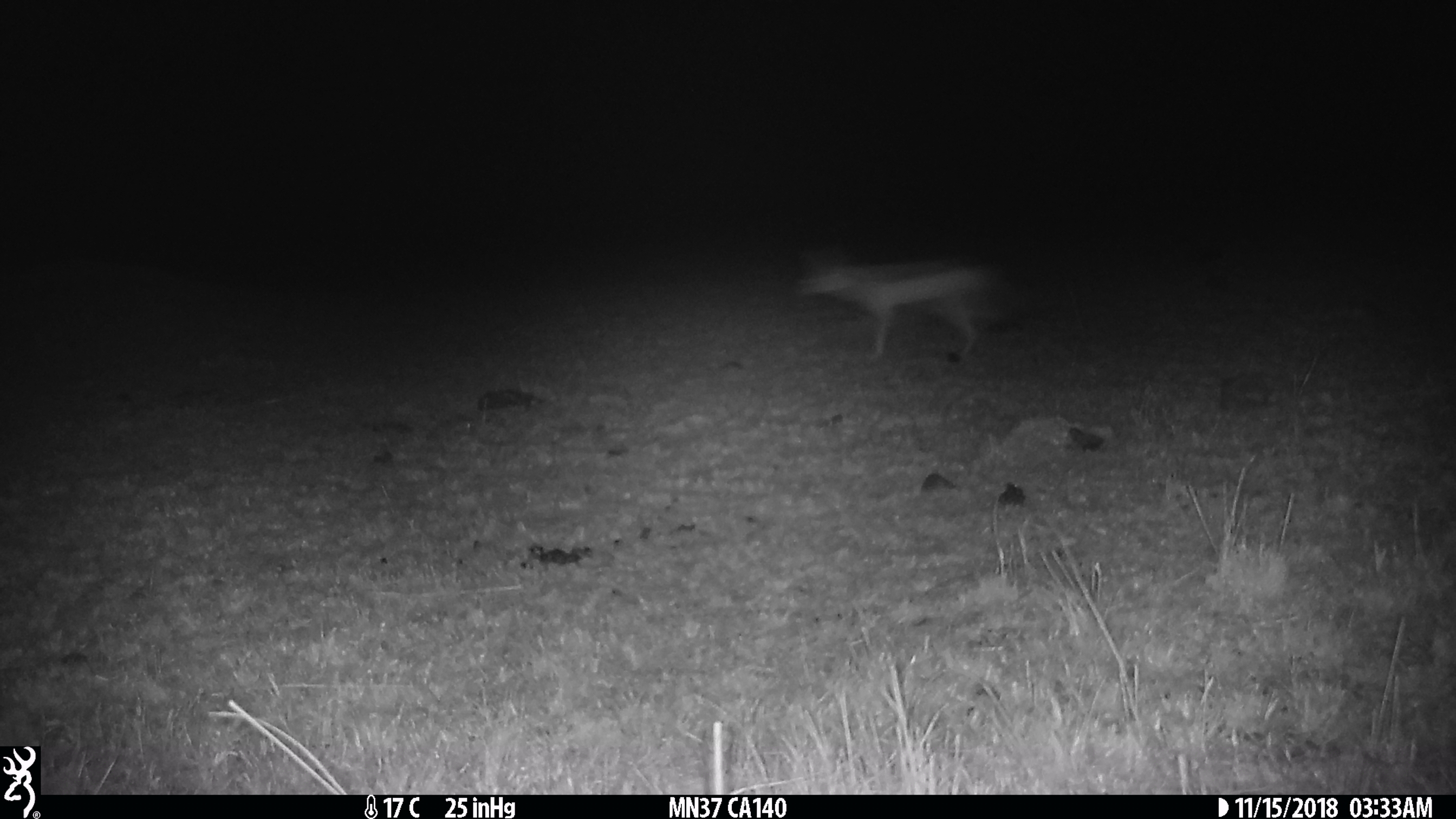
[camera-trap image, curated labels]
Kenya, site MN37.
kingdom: Animalia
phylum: Chordata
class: Mammalia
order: Artiodactyla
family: Bovidae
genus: Eudorcas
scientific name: Eudorcas thomsonii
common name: thomon's gazelle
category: gazelle thomsons